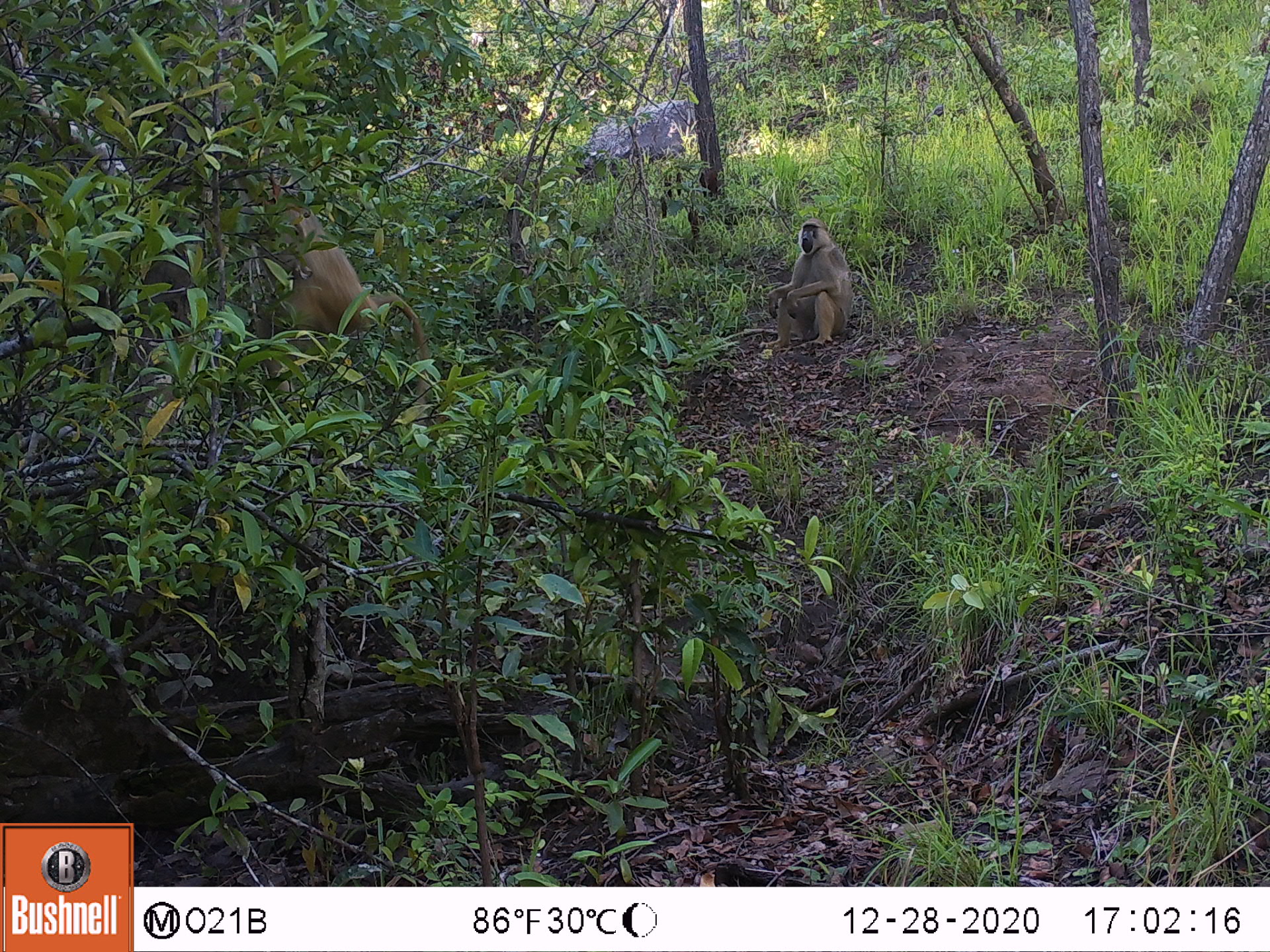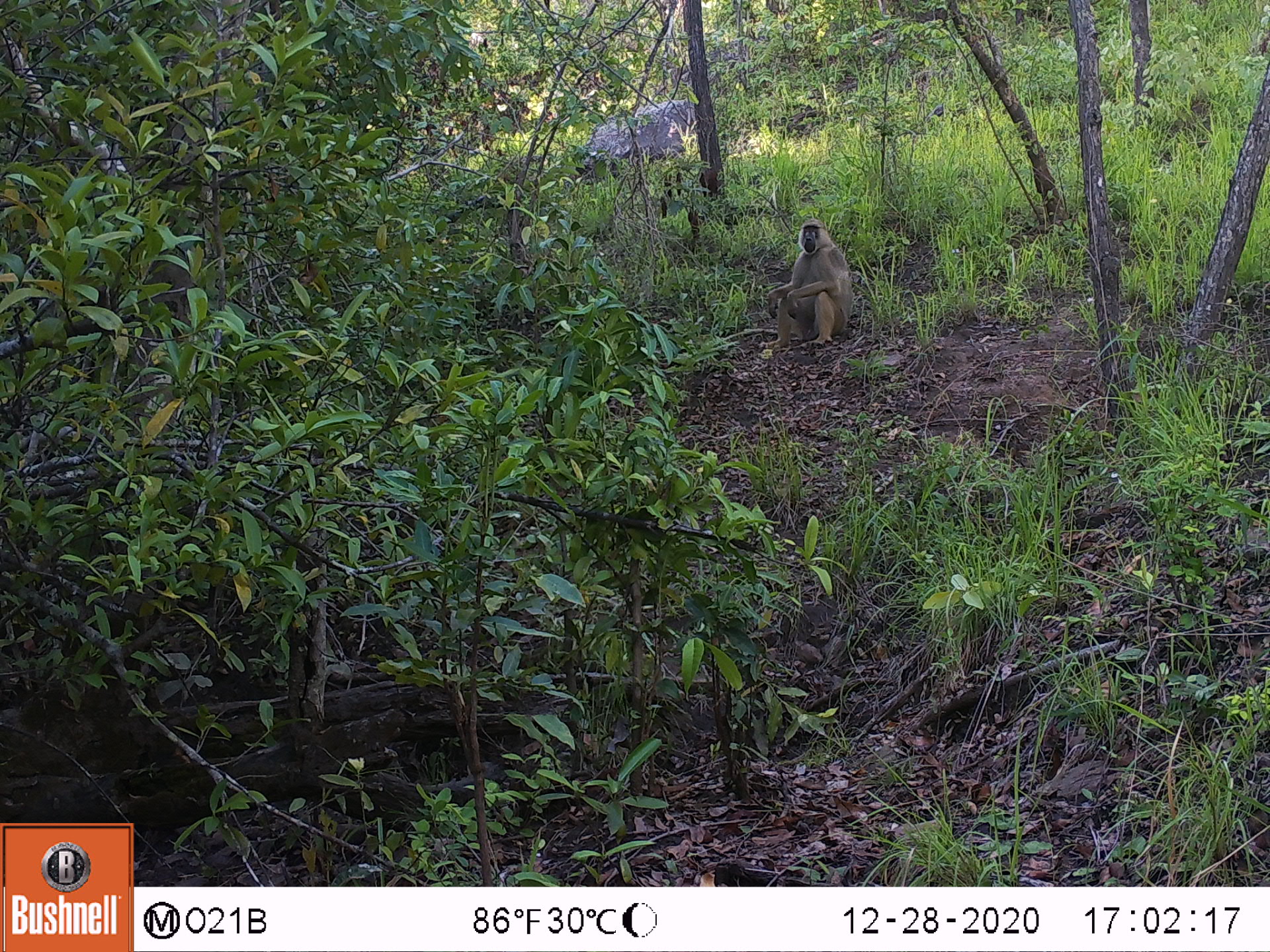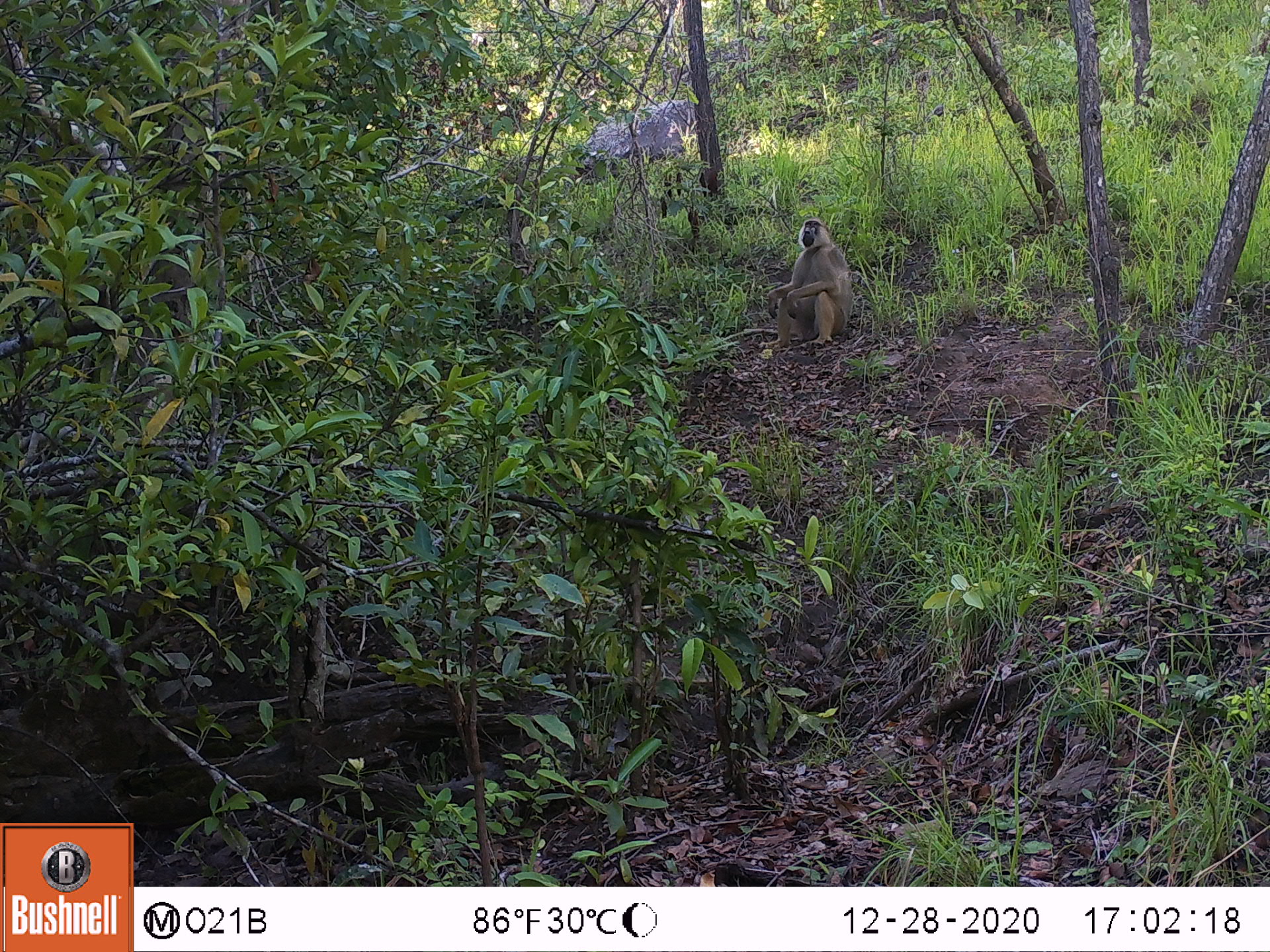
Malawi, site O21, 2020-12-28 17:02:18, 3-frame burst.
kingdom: Animalia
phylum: Chordata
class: Mammalia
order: Primates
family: Cercopithecidae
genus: Papio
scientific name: Papio cynocephalus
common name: yellow baboon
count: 2